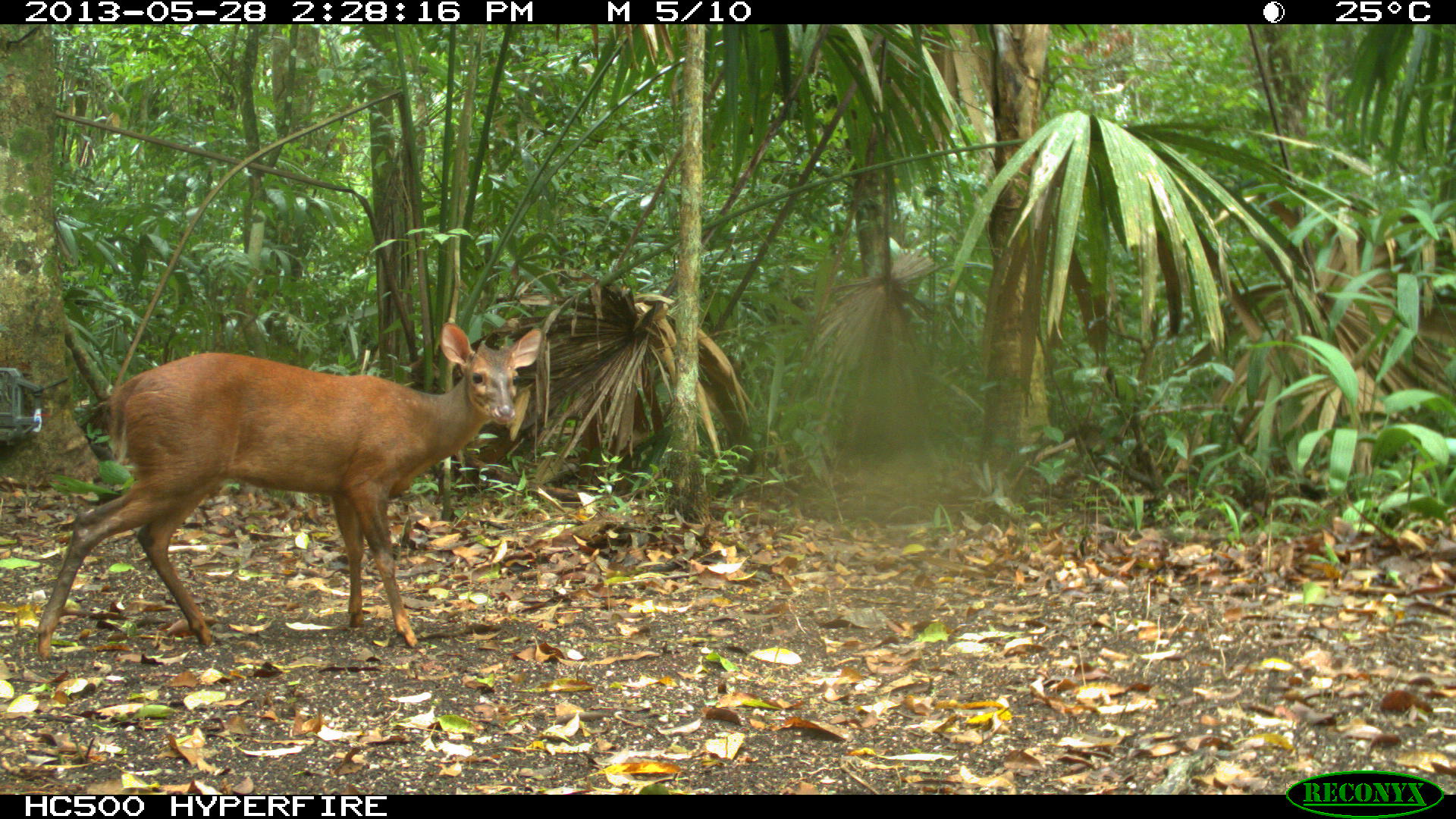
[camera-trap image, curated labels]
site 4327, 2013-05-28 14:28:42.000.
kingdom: Animalia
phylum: Chordata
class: Mammalia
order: Artiodactyla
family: Cervidae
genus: Mazama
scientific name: Mazama temama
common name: central american red brocket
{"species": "Mazama temama (central american red brocket)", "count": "1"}